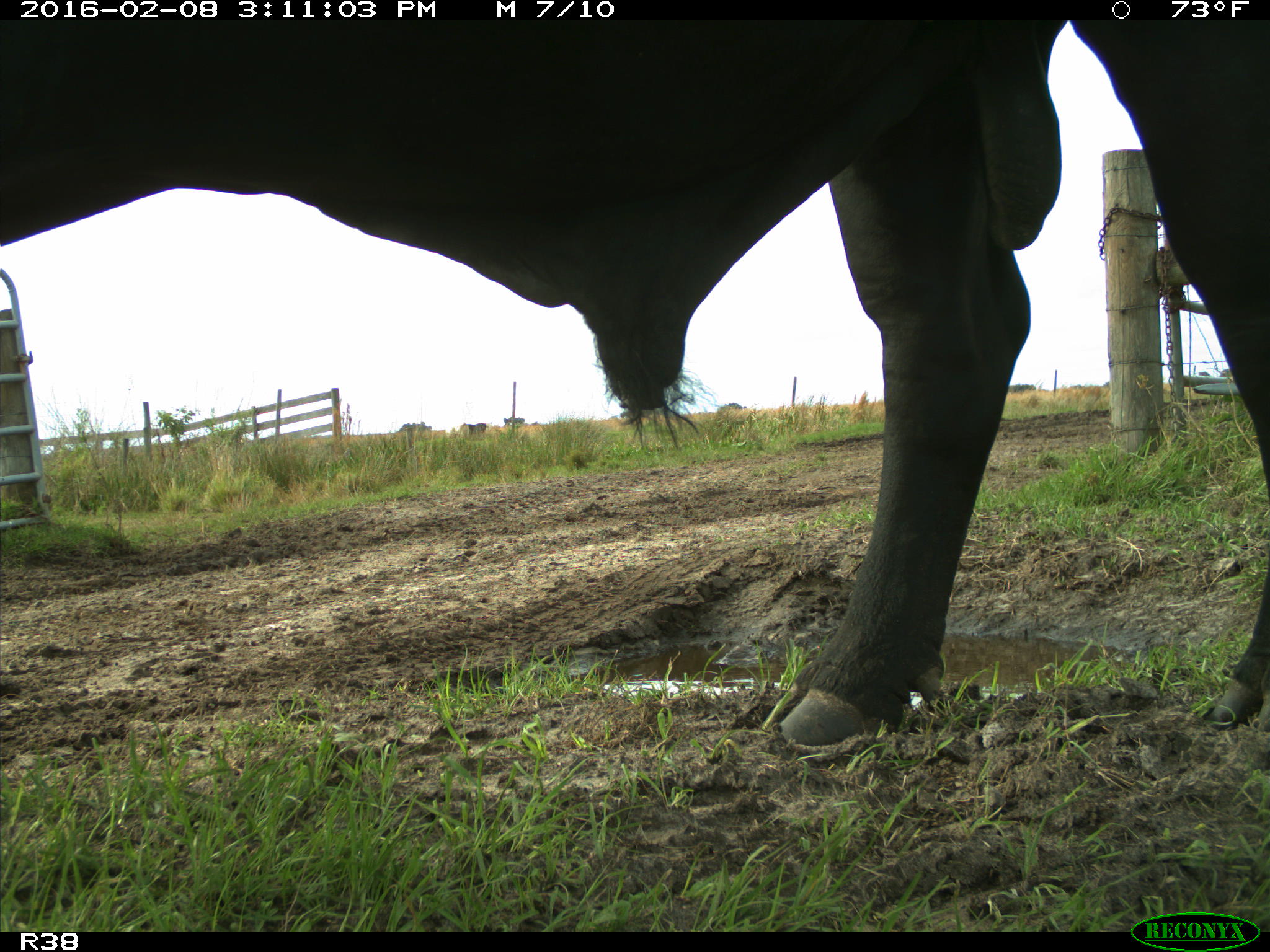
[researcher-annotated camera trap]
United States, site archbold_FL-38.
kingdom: Animalia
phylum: Chordata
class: Mammalia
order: Artiodactyla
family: Bovidae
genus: Bos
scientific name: Bos taurus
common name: domestic cow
Bos taurus (domestic cow).